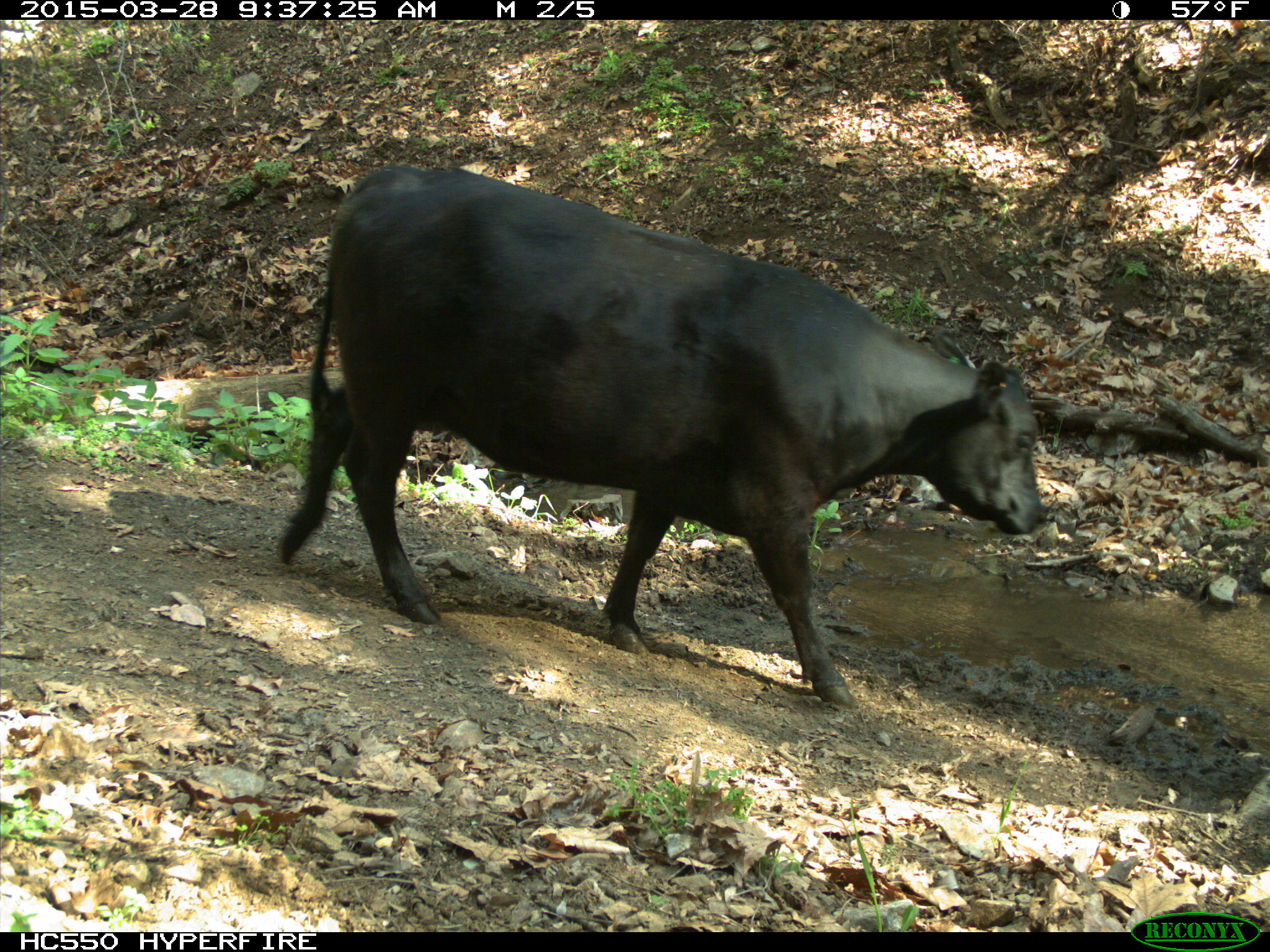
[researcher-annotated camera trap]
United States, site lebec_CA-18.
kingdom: Animalia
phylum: Chordata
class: Mammalia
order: Artiodactyla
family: Bovidae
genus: Bos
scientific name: Bos taurus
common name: domestic cow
Bos taurus (domestic cow).